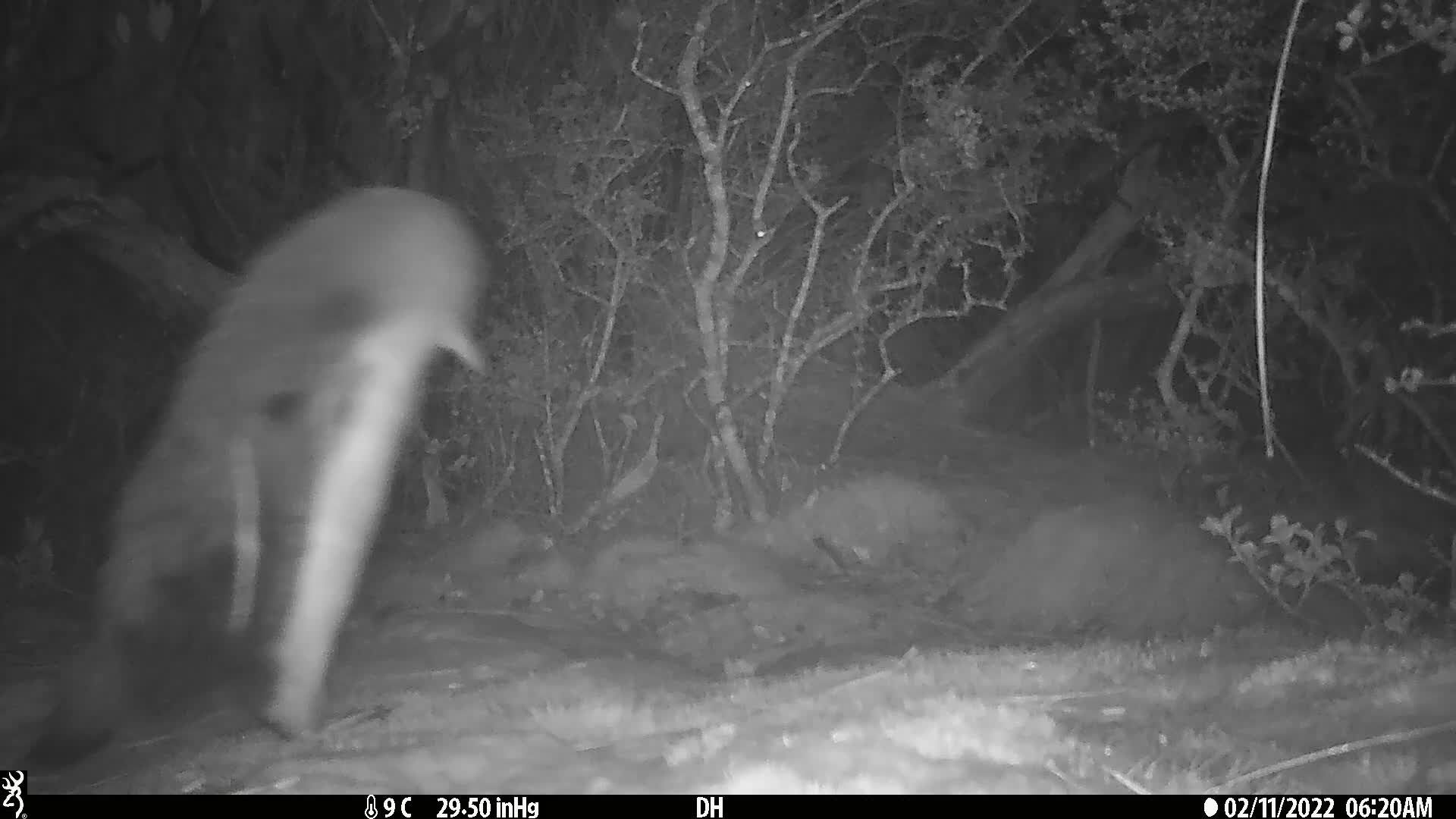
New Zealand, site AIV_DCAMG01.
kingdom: Animalia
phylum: Chordata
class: Aves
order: Sphenisciformes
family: Spheniscidae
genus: Megadyptes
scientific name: Megadyptes antipodes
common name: yellow-eyed penguin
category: yellow eyed penguin